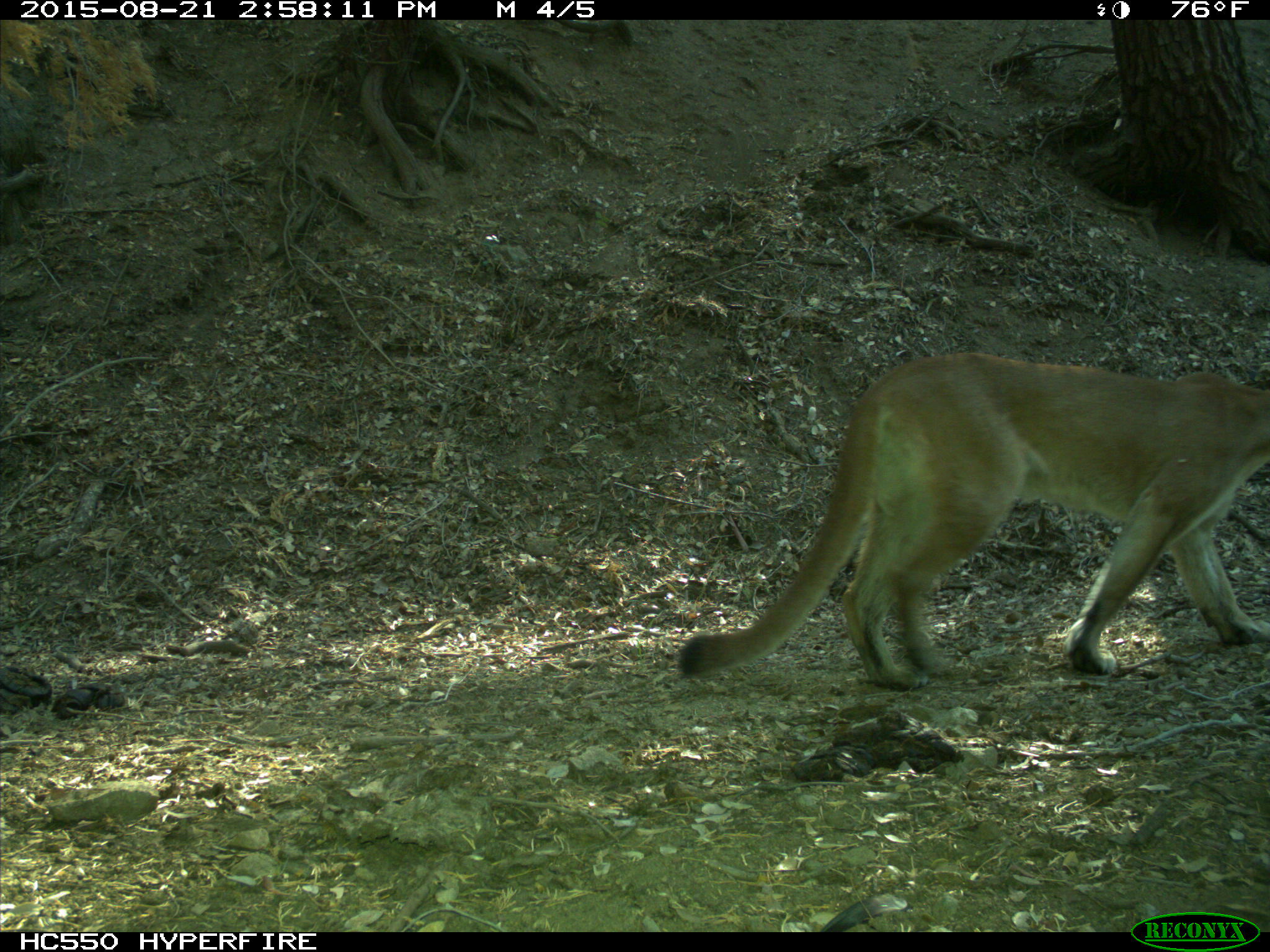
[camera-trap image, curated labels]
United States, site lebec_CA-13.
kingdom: Animalia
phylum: Chordata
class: Mammalia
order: Carnivora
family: Felidae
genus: Puma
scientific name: Puma concolor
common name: mountain lion